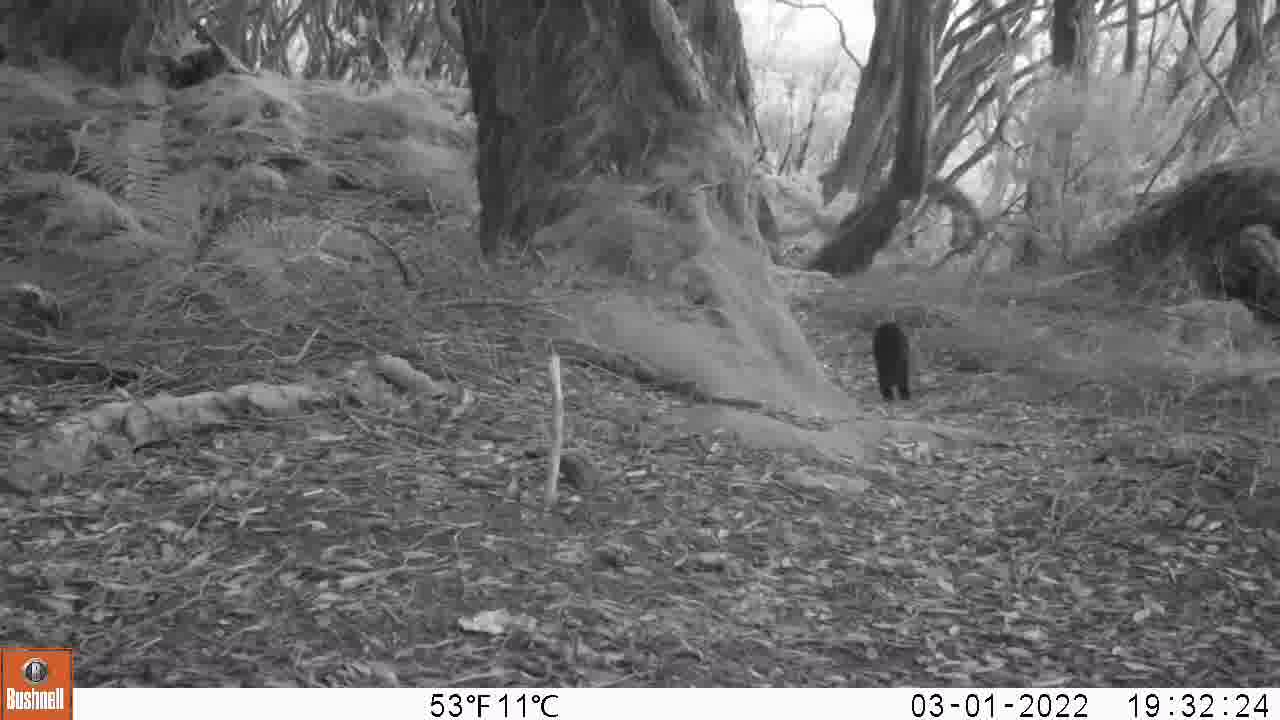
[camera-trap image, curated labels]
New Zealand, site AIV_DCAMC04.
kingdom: Animalia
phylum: Chordata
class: Mammalia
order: Carnivora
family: Felidae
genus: Felis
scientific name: Felis catus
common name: domestic cat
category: cat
Cat (domestic cat) (Felis catus).